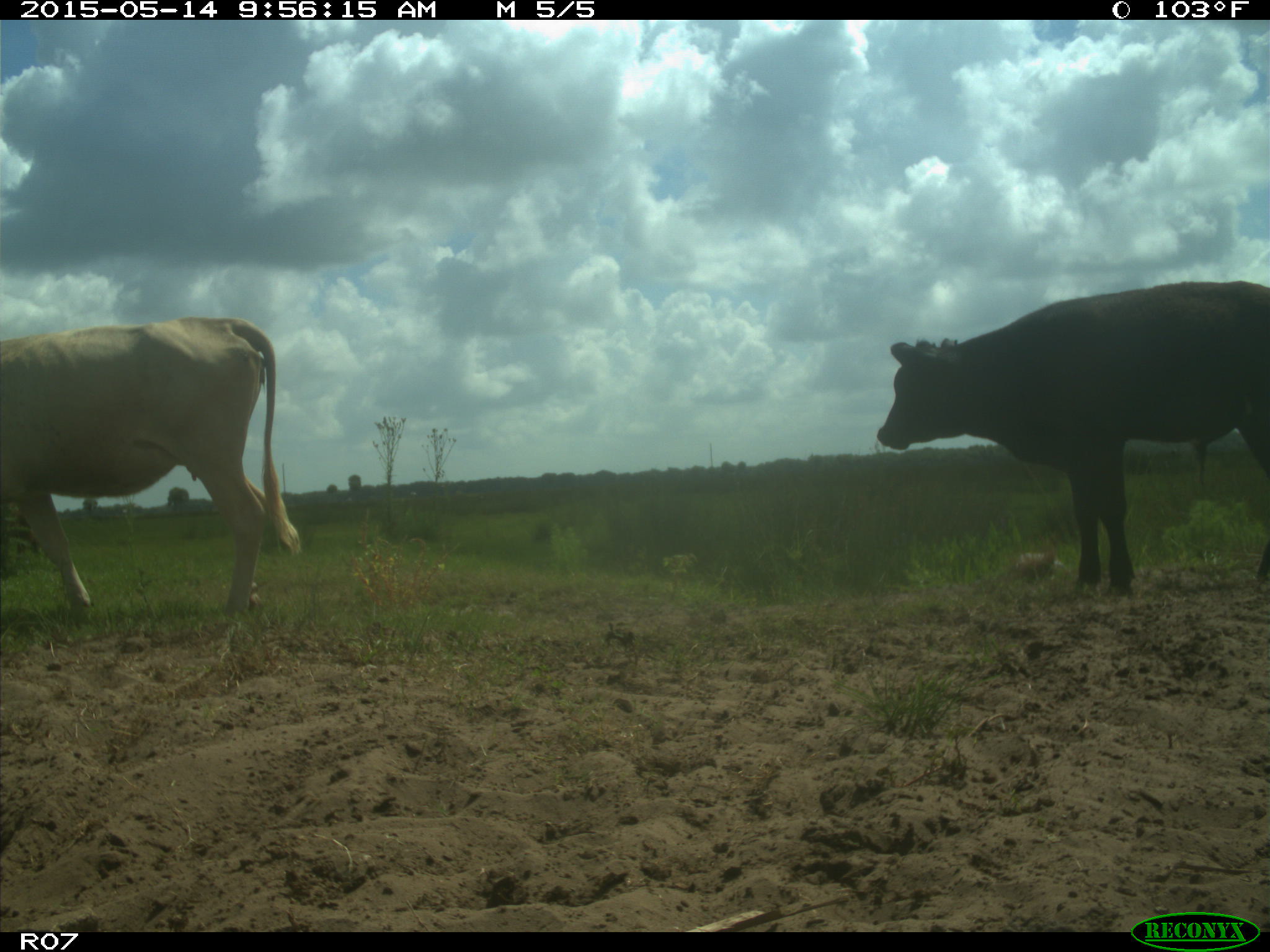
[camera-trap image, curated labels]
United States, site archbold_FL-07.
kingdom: Animalia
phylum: Chordata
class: Mammalia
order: Artiodactyla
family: Bovidae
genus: Bos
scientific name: Bos taurus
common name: domestic cow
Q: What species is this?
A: Bos taurus (domestic cow).